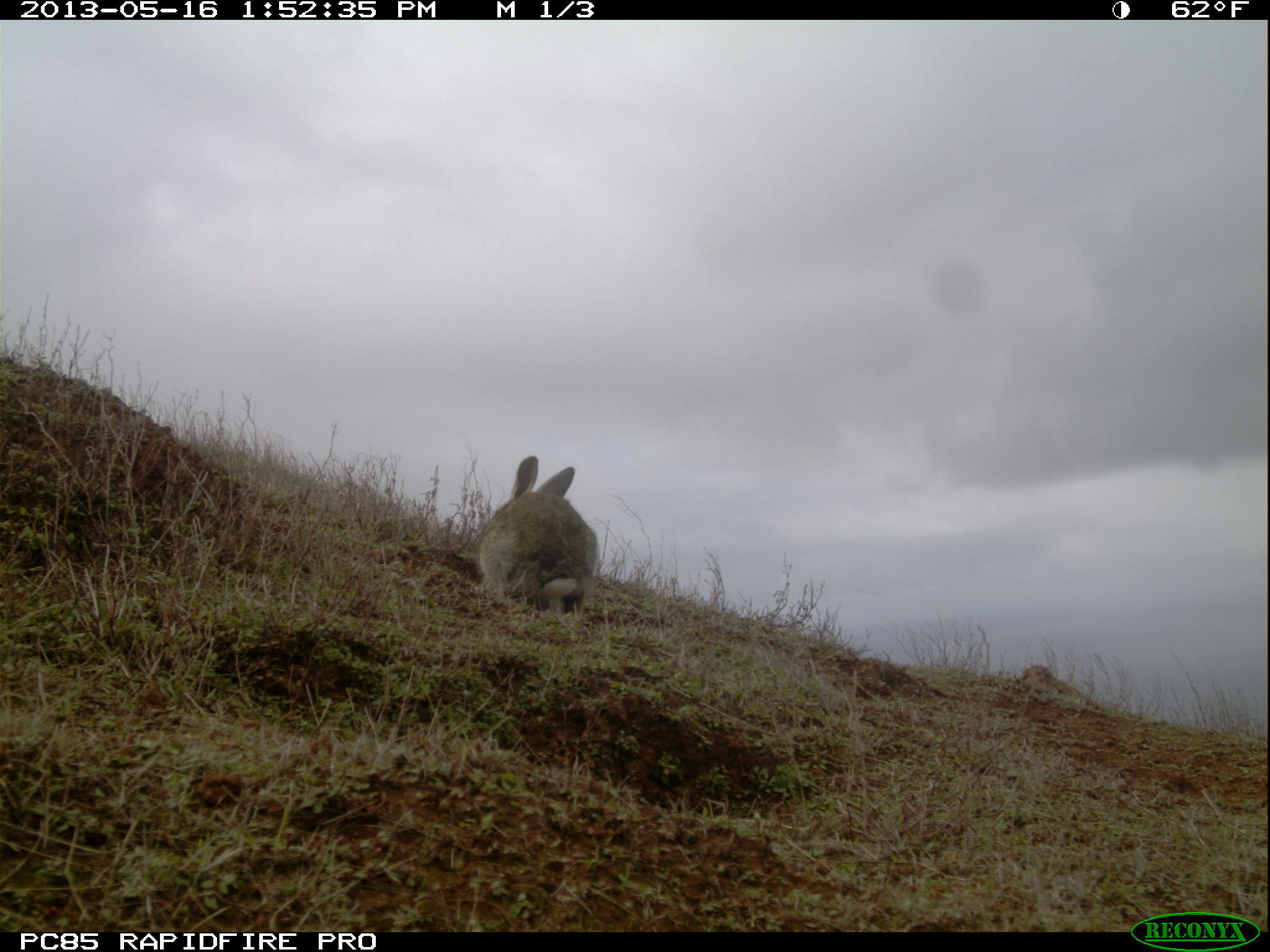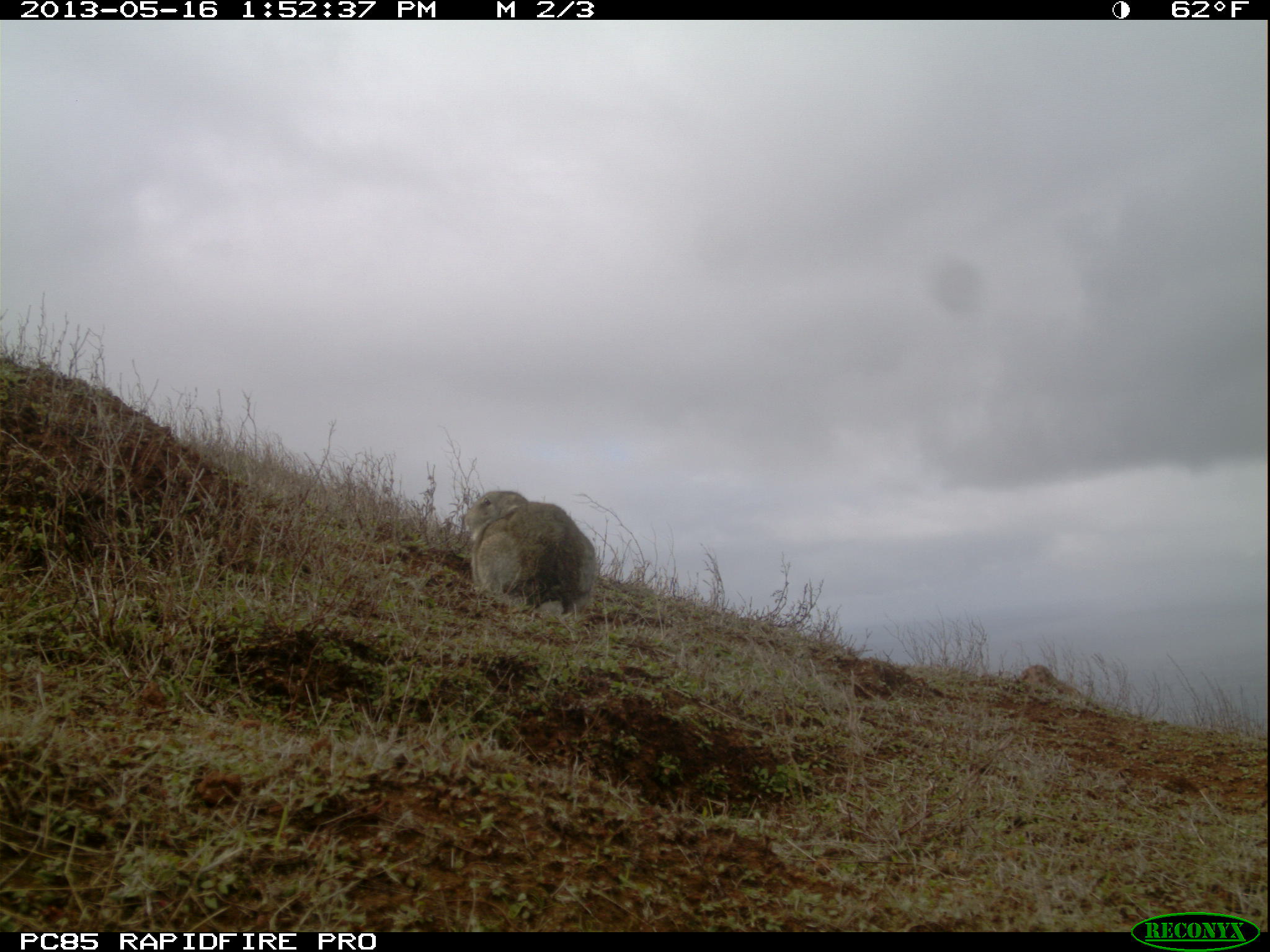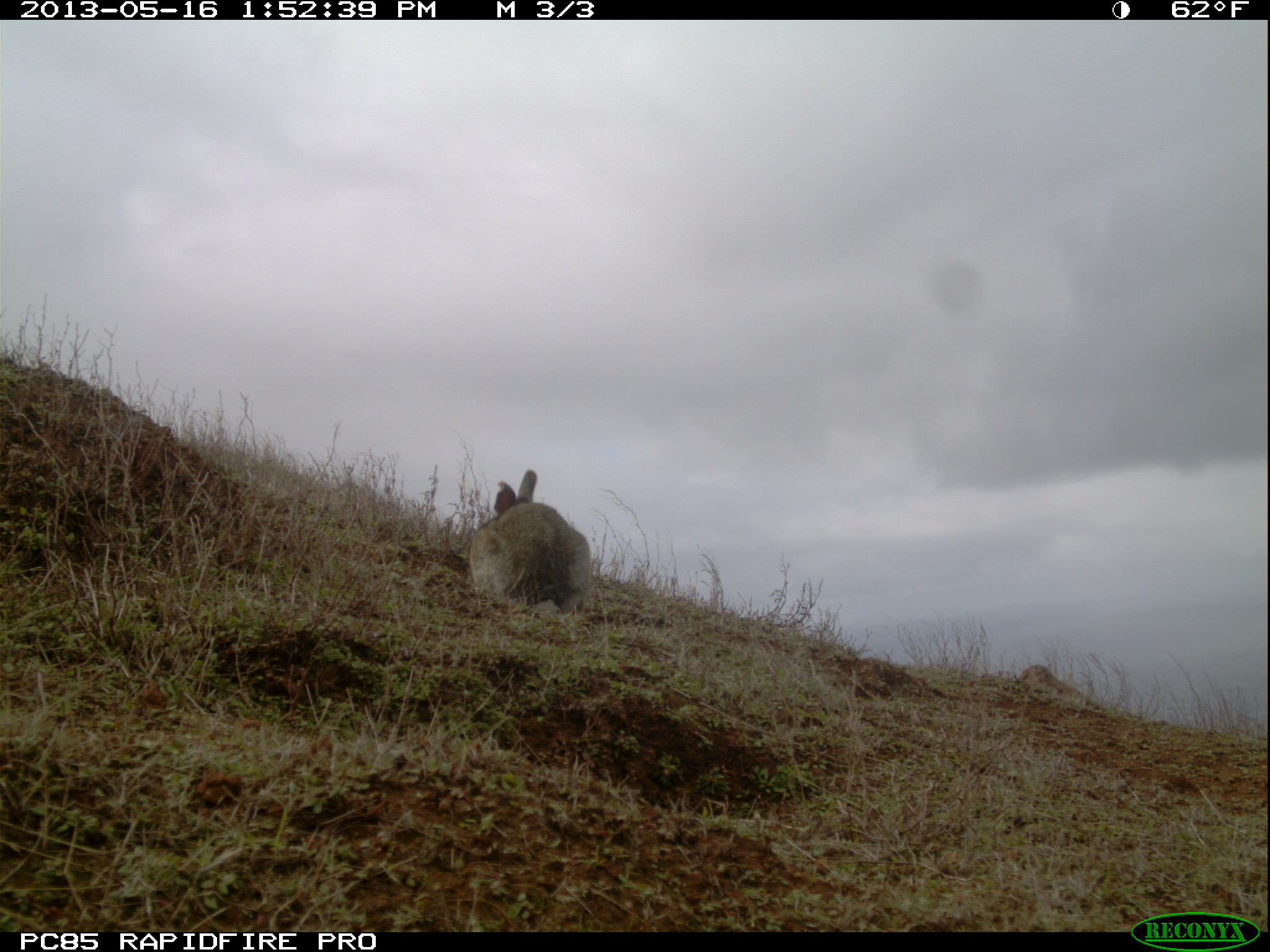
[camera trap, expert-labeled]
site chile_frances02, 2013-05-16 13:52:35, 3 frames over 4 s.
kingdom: Animalia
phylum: Chordata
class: Mammalia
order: Lagomorpha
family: Leporidae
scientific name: Leporidae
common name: rabbits and hares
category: rabbit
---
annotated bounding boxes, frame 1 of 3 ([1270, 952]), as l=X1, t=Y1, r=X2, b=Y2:
rabbit: l=473, t=456, r=596, b=624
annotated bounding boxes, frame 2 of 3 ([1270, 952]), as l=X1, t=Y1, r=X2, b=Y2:
rabbit: l=458, t=489, r=595, b=621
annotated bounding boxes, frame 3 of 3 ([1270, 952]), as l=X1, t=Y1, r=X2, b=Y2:
rabbit: l=462, t=474, r=592, b=621